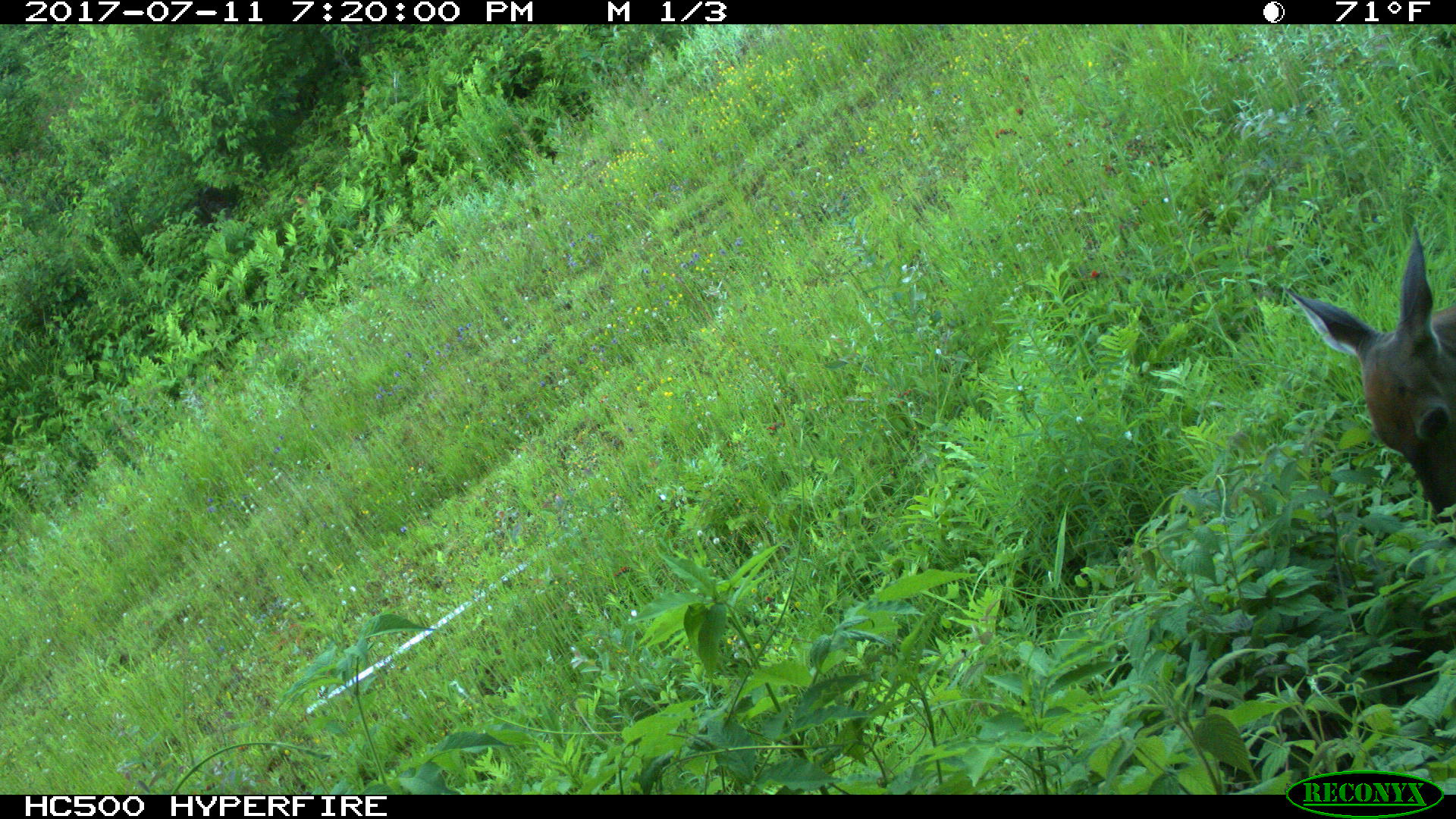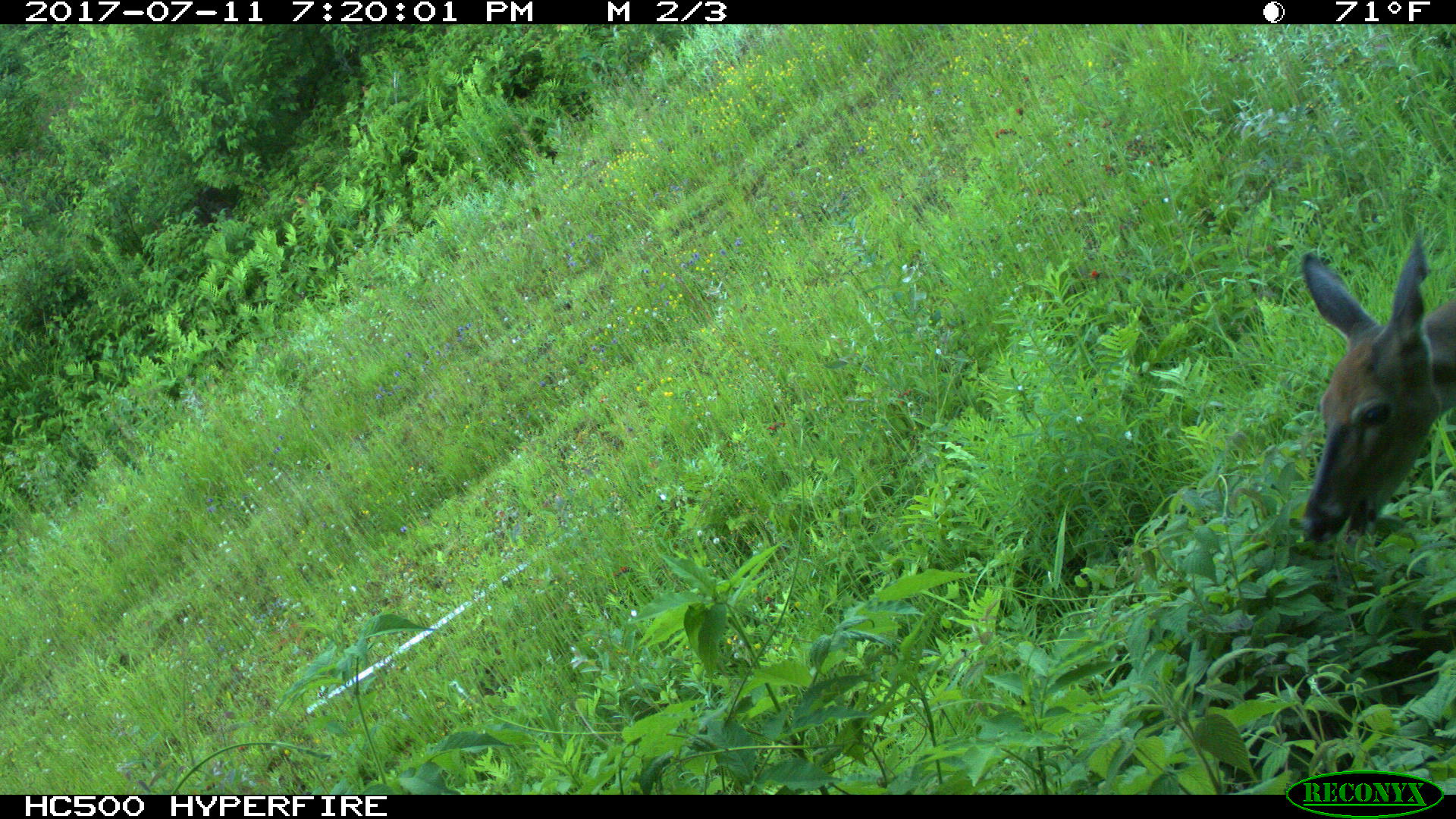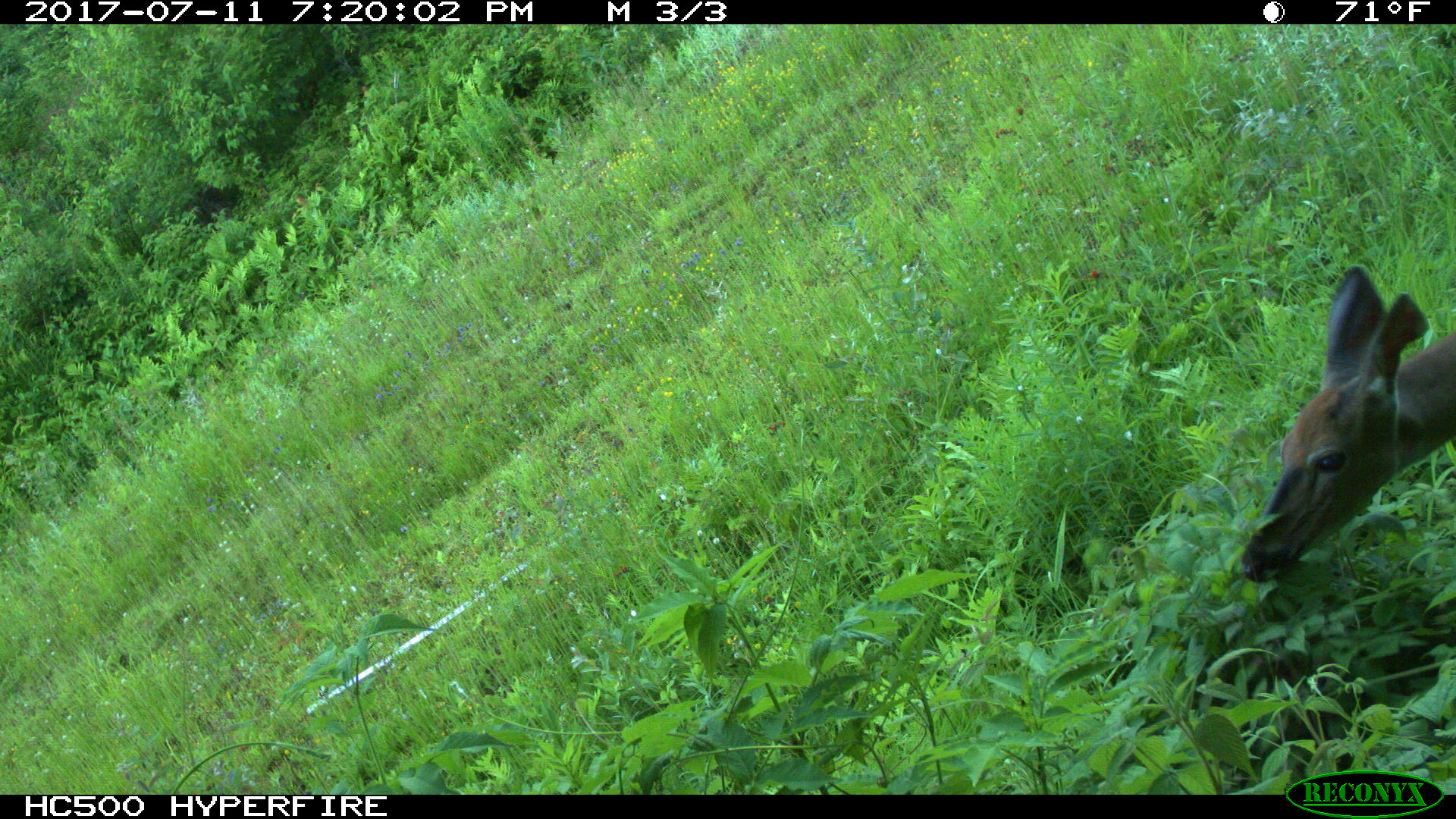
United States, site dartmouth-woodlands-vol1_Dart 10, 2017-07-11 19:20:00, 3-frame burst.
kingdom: Animalia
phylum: Chordata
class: Mammalia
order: Artiodactyla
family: Cervidae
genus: Odocoileus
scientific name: Odocoileus virginianus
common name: white-tailed deer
White-tailed deer (Odocoileus virginianus).